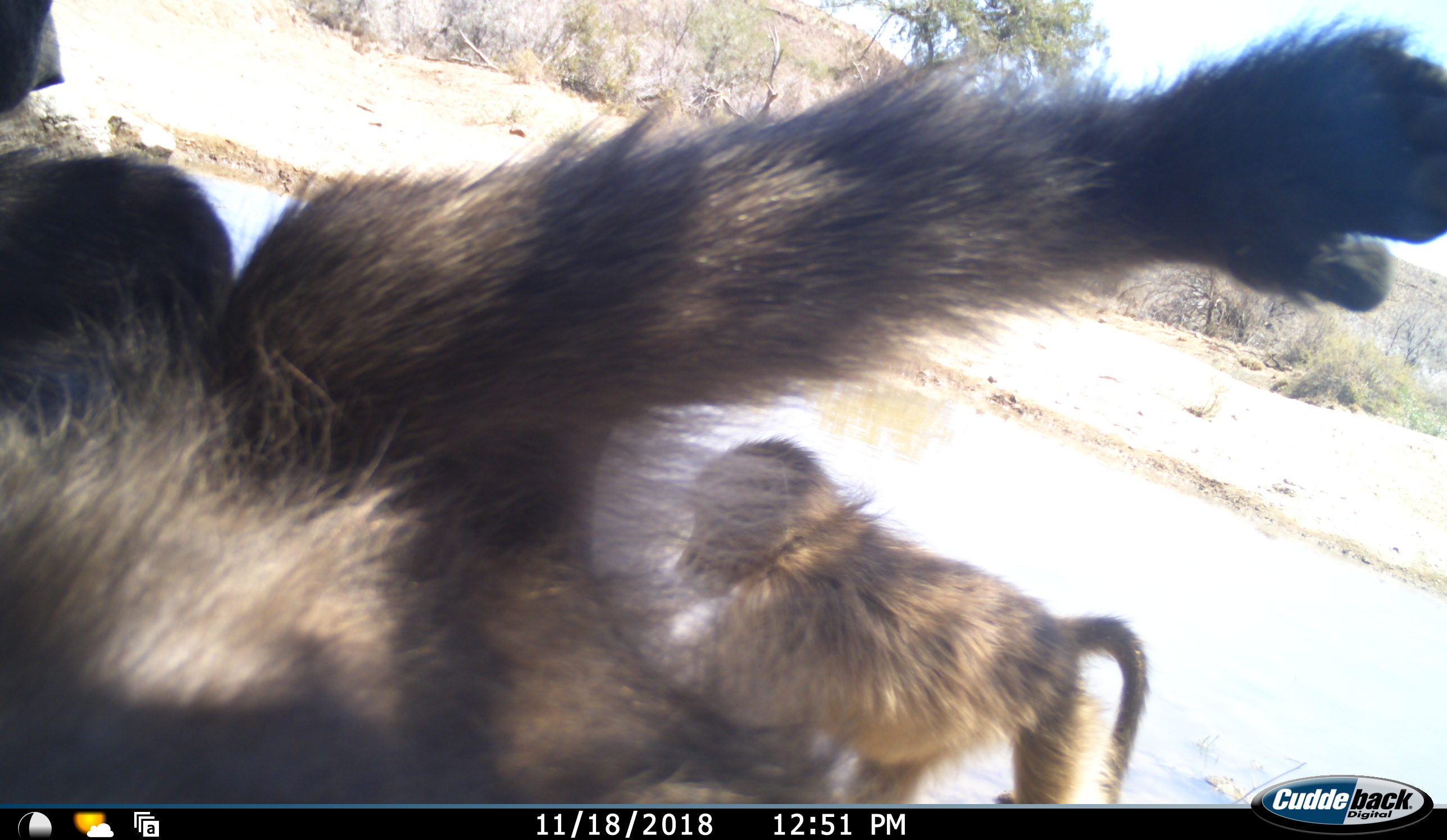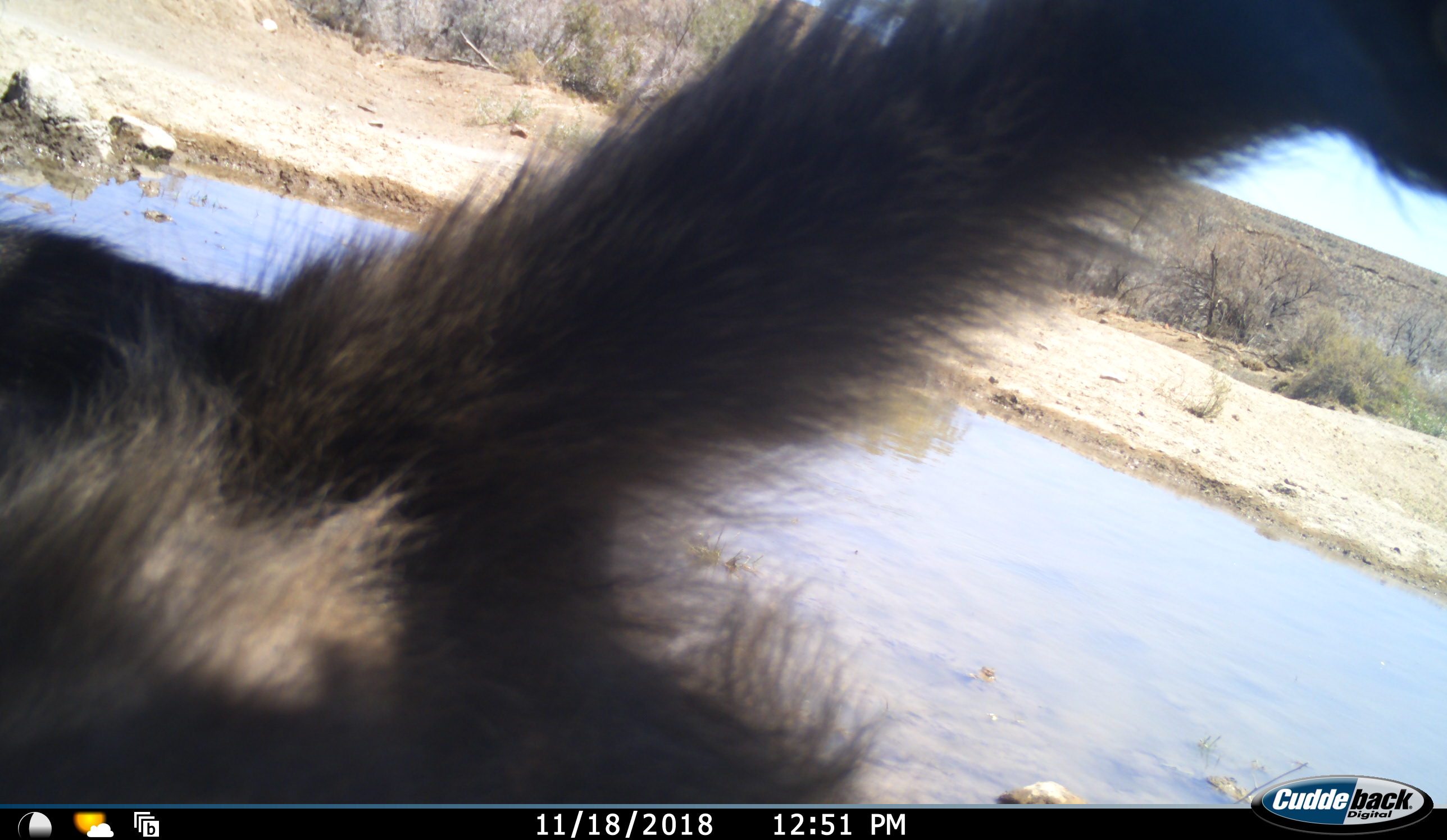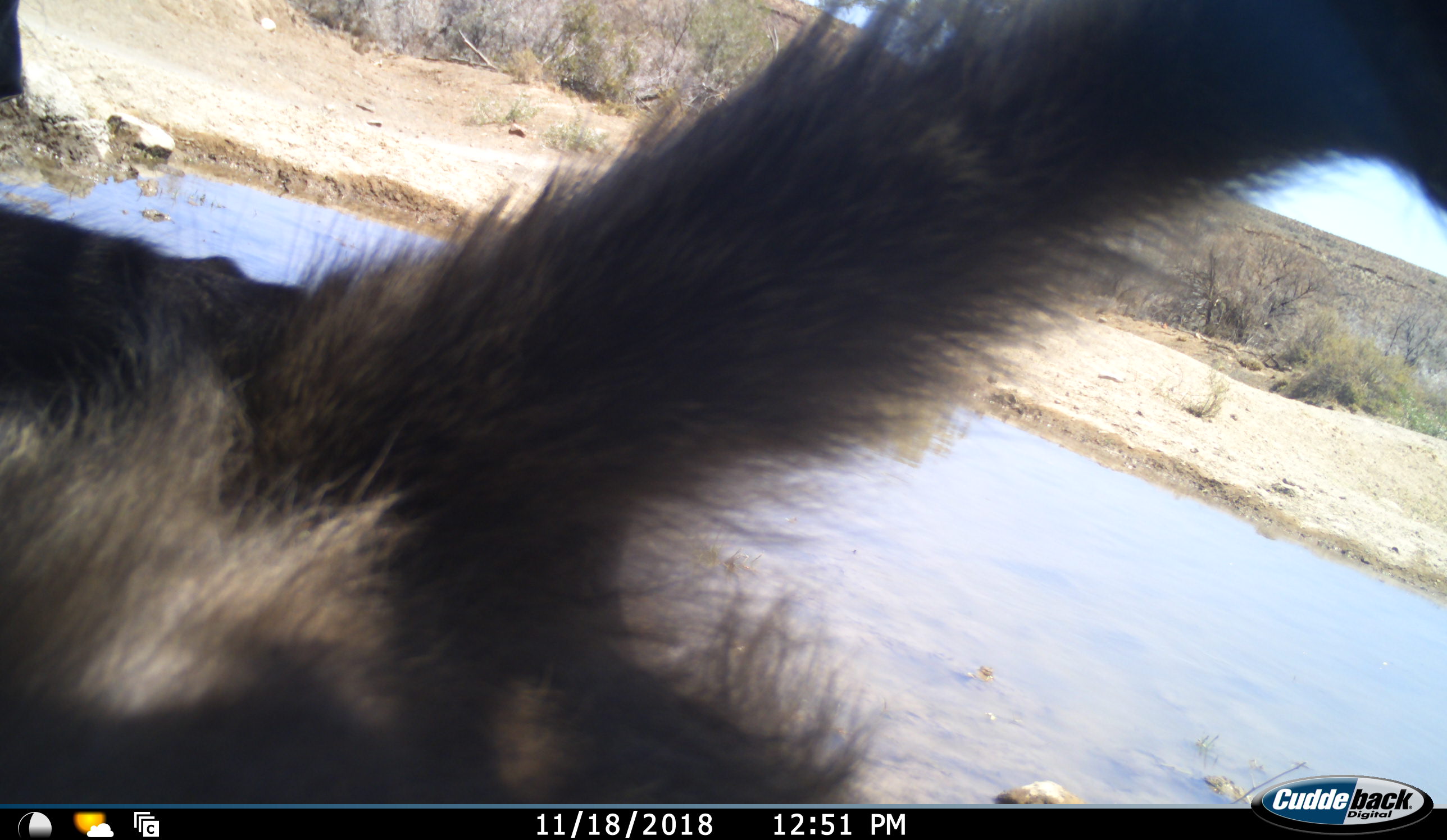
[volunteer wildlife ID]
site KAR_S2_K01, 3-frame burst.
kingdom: Animalia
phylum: Chordata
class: Mammalia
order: Primates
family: Cercopithecidae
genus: Papio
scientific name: Papio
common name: baboon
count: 2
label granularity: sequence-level